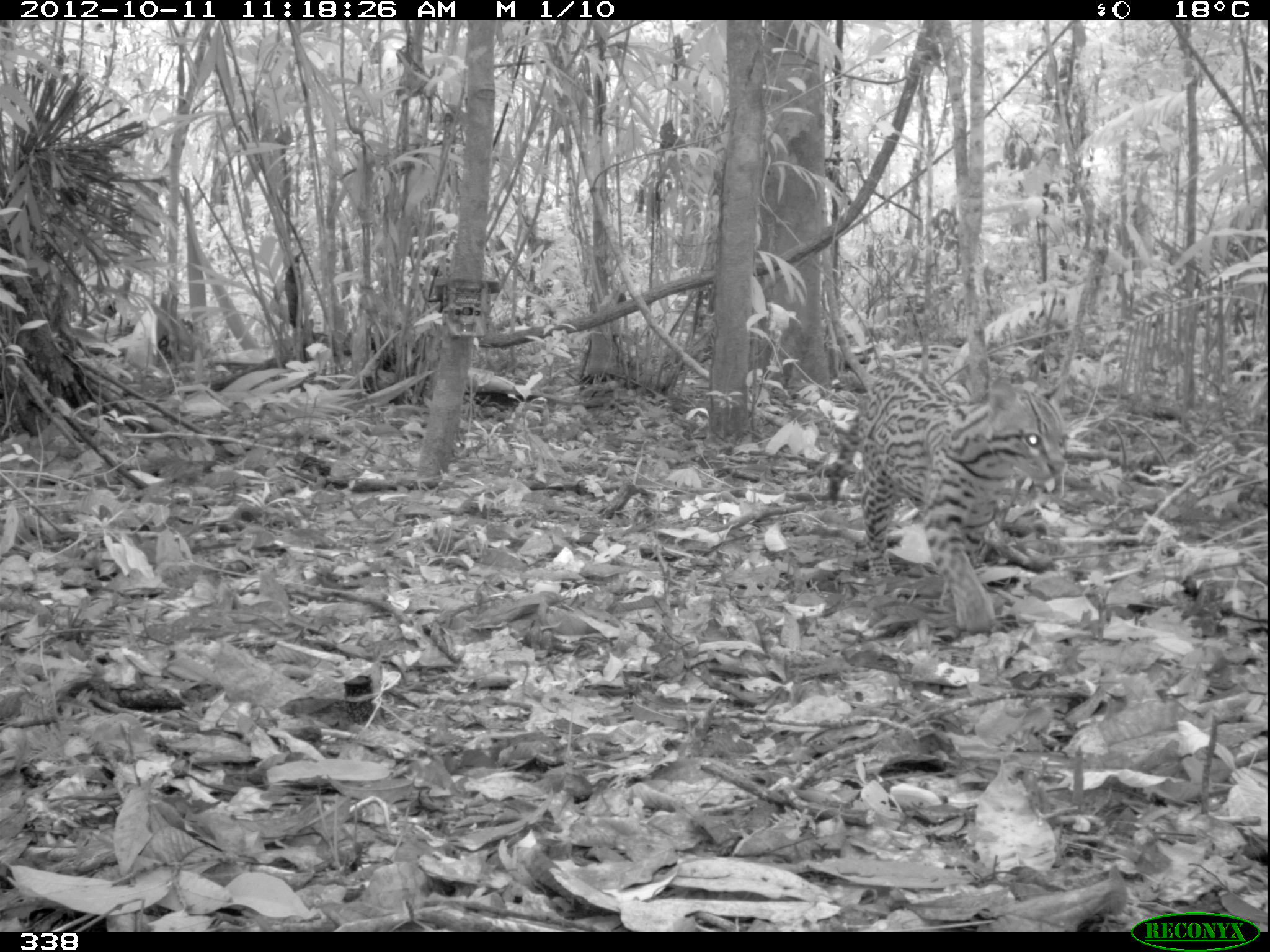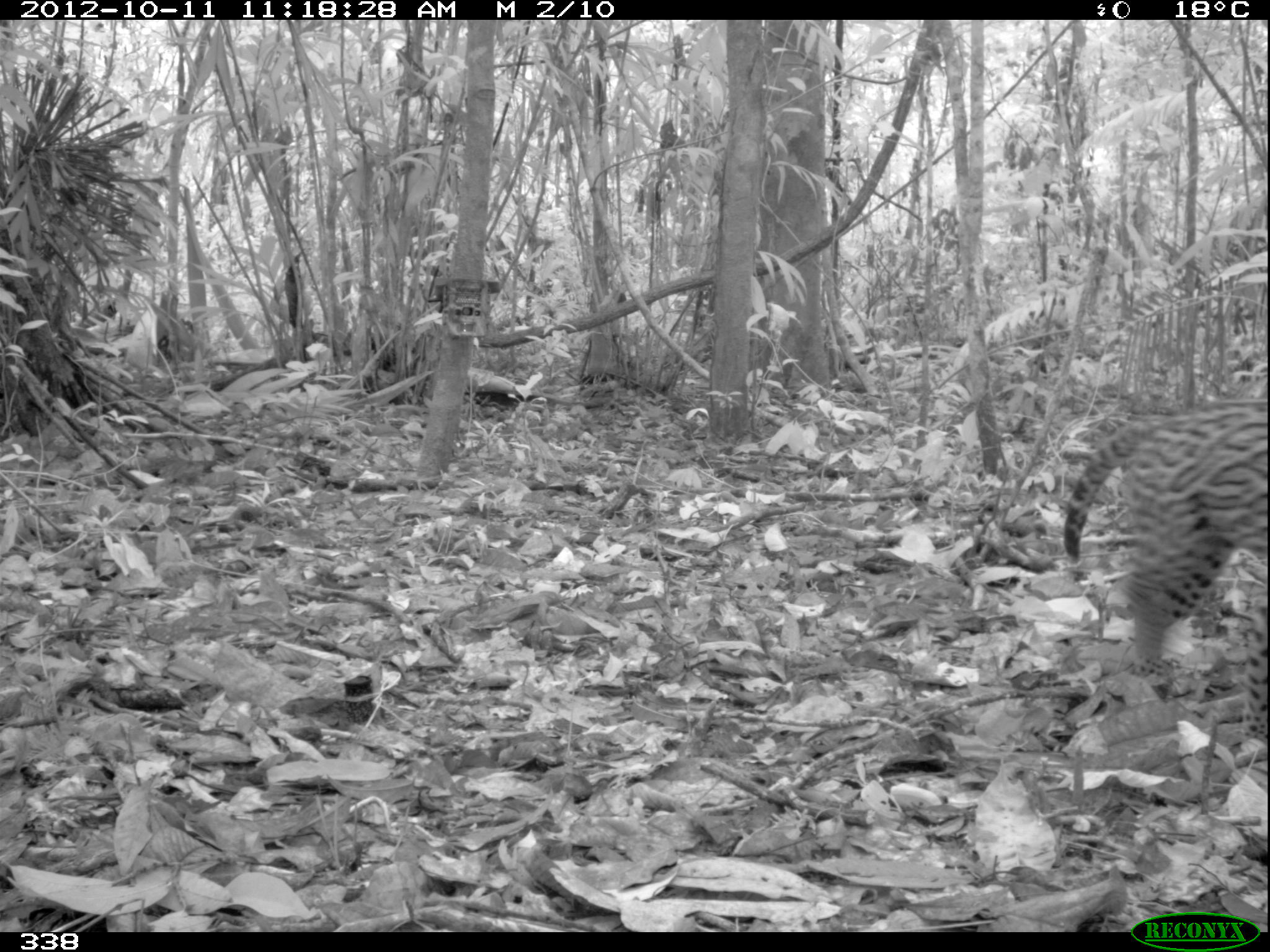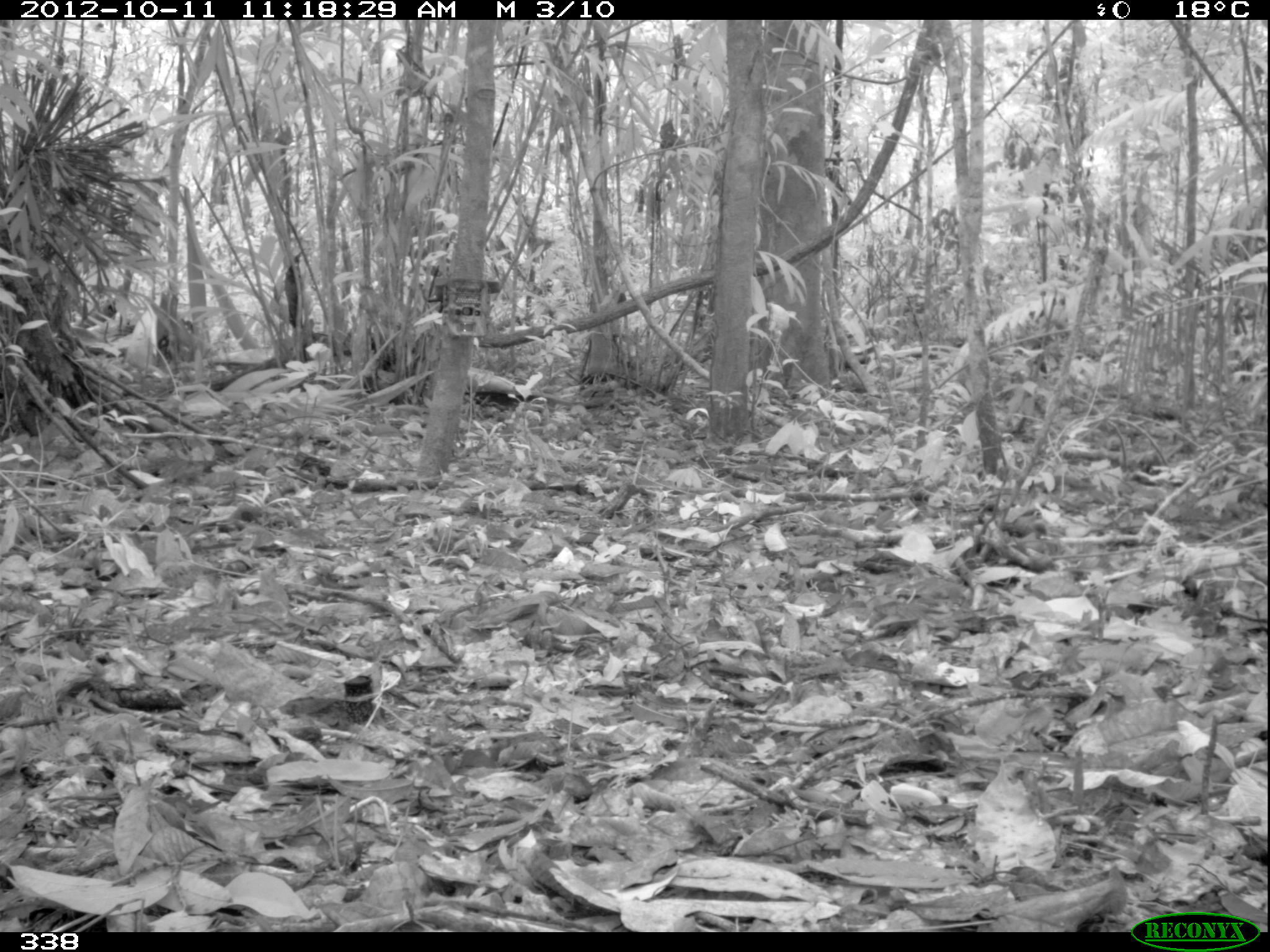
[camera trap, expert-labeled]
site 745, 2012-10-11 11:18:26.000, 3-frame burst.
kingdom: Animalia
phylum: Chordata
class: Mammalia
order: Carnivora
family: Felidae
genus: Leopardus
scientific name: Leopardus pardalis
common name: ocelot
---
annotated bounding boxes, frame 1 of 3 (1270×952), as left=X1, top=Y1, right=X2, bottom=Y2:
leopardus pardalis: left=825, top=368, right=1068, bottom=632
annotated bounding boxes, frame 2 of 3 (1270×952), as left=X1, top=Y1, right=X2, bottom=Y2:
leopardus pardalis: left=1060, top=399, right=1269, bottom=744